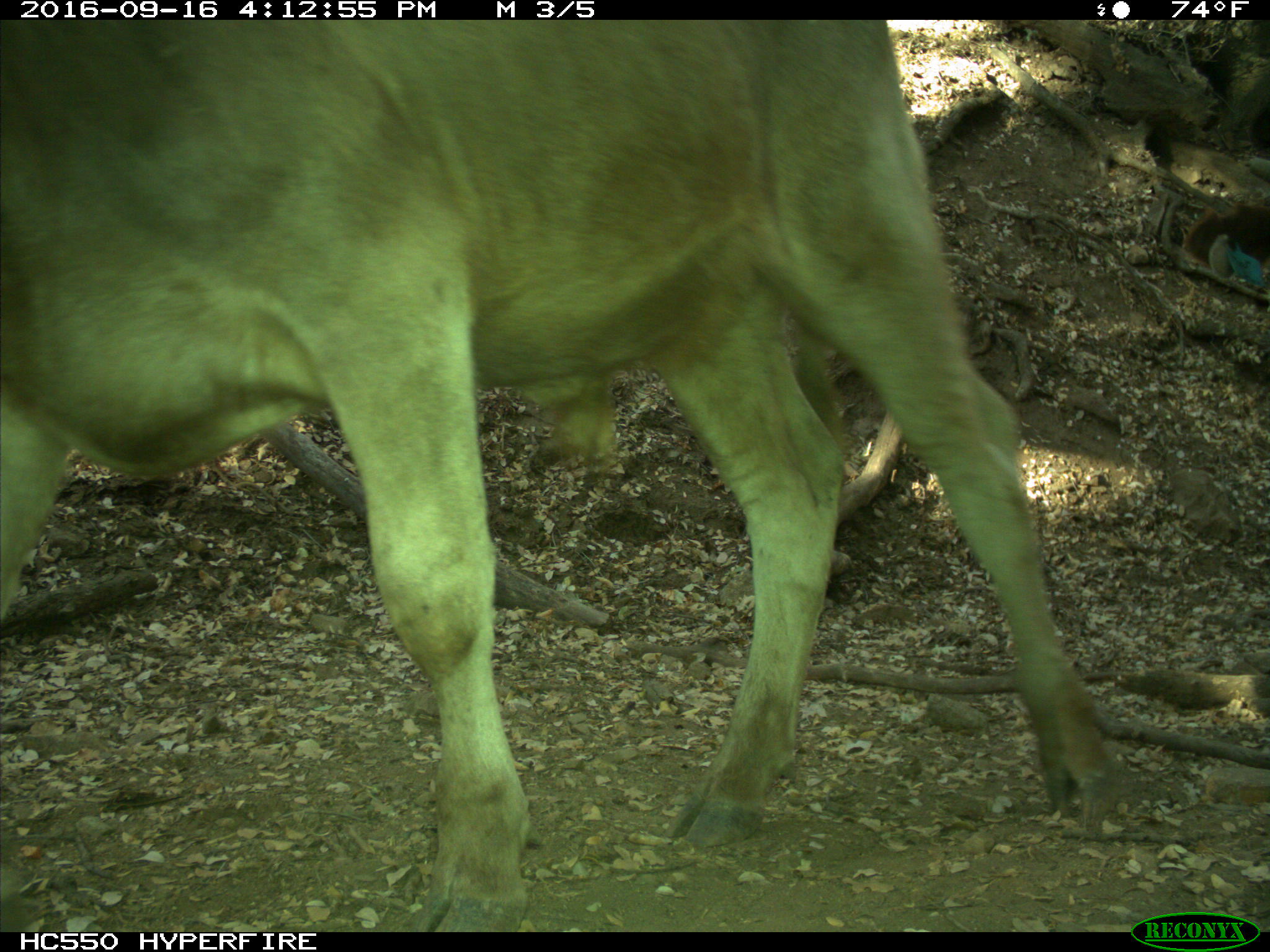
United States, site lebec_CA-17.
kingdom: Animalia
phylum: Chordata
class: Mammalia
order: Artiodactyla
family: Bovidae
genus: Bos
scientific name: Bos taurus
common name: domestic cow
Bos taurus (domestic cow).